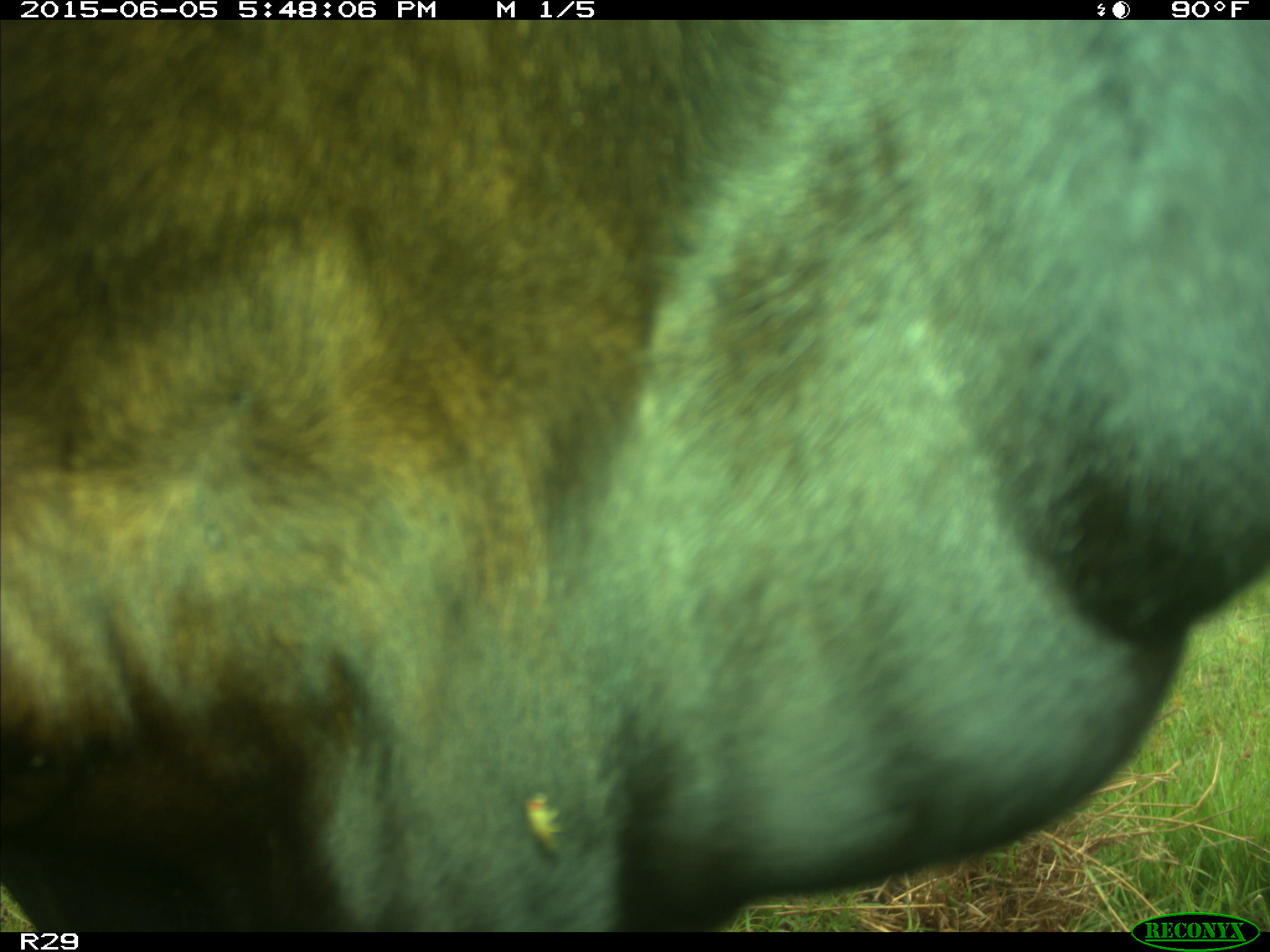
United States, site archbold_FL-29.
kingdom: Animalia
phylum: Chordata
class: Mammalia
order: Artiodactyla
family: Bovidae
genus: Bos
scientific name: Bos taurus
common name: domestic cow